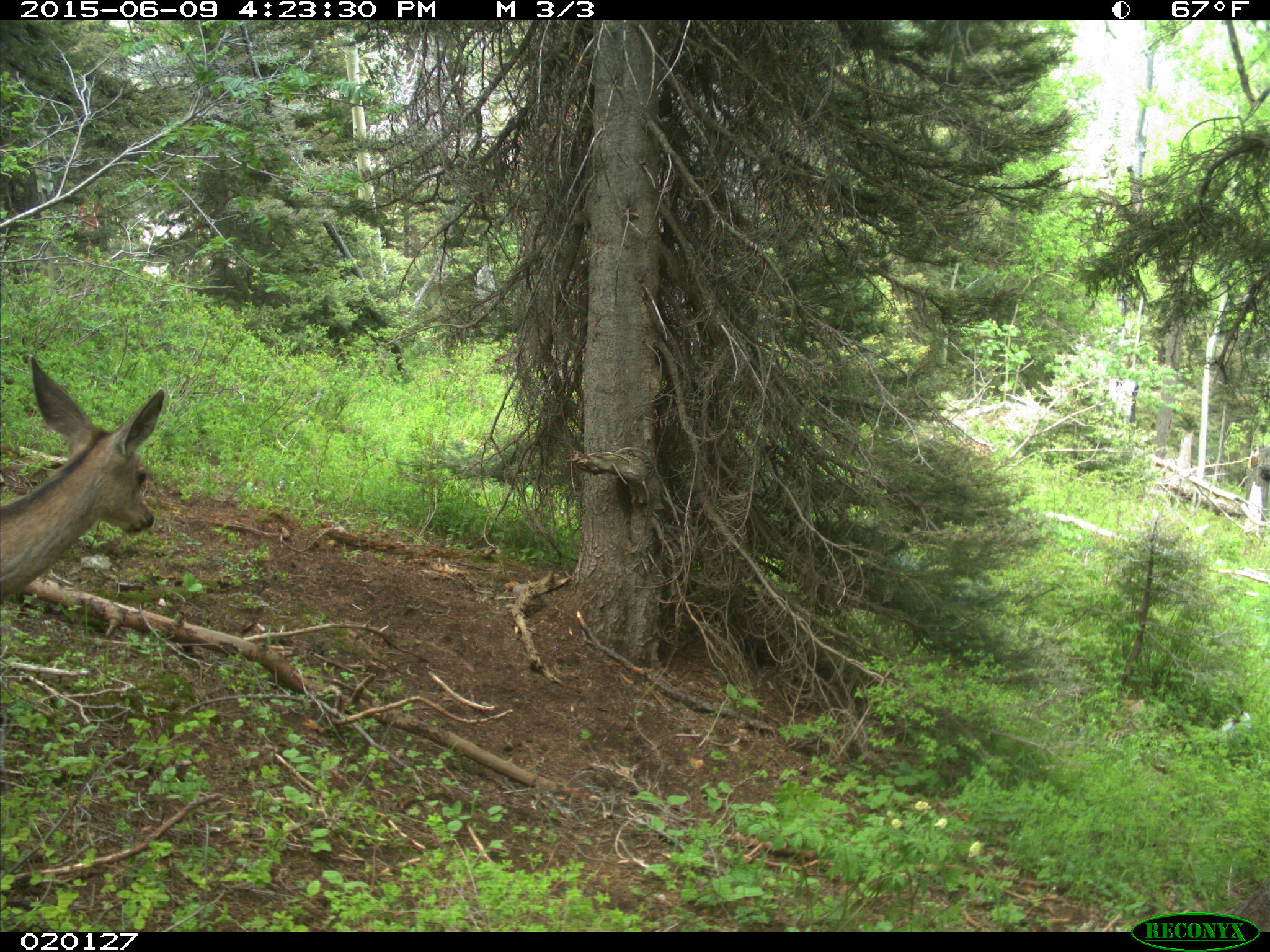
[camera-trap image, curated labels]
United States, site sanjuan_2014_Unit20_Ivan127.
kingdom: Animalia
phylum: Chordata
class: Mammalia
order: Artiodactyla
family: Cervidae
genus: Odocoileus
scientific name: Odocoileus hemionus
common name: mule deer